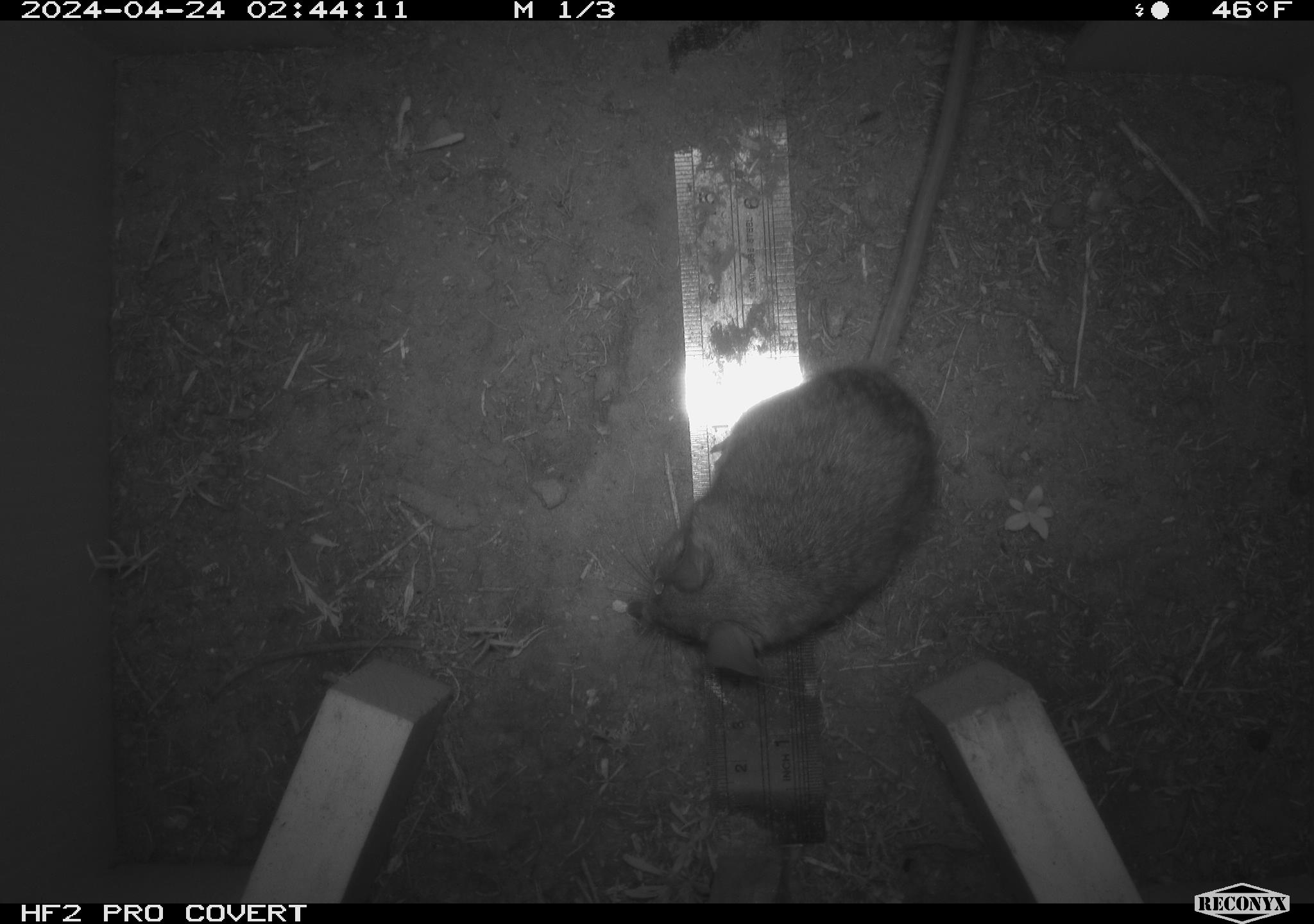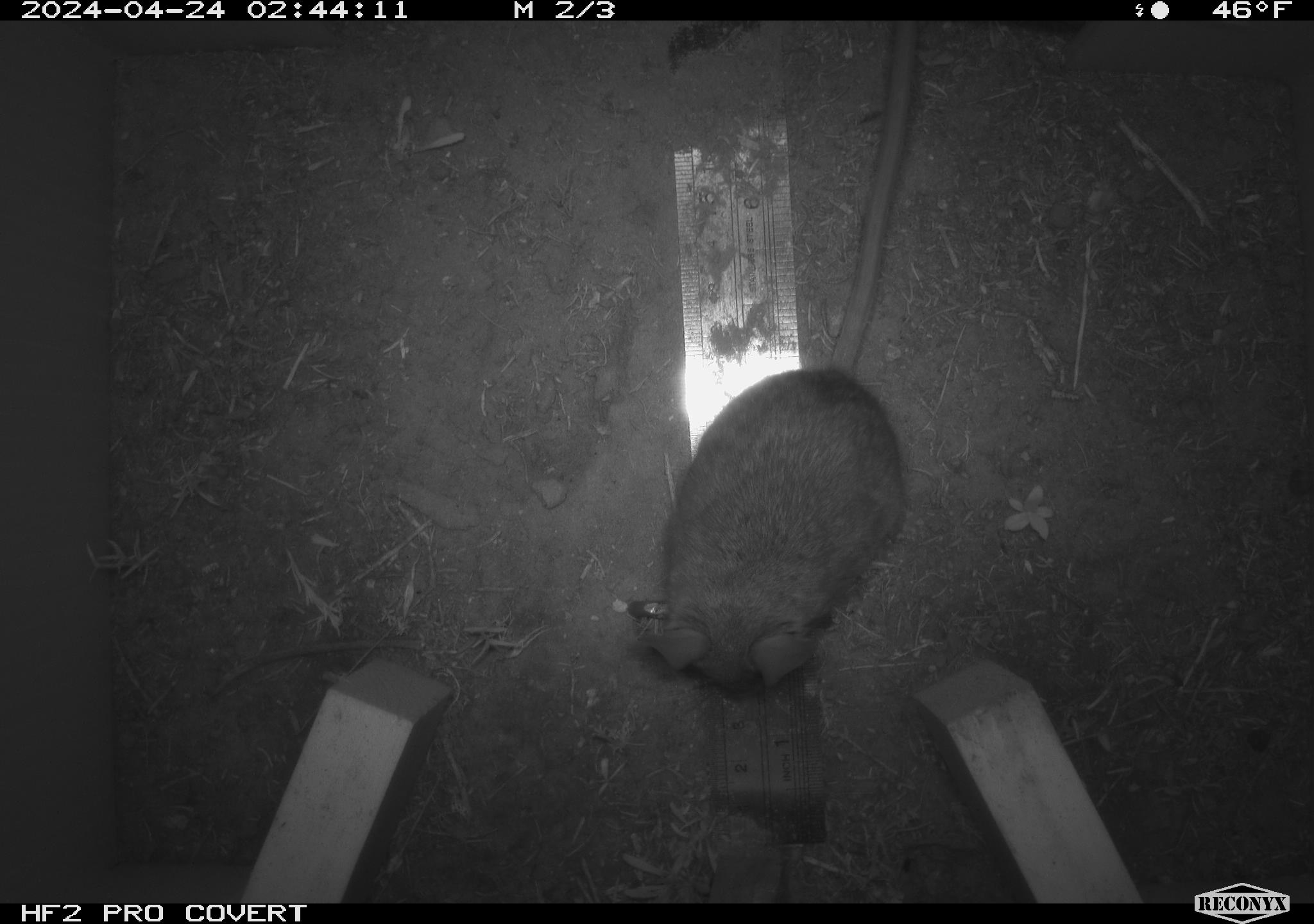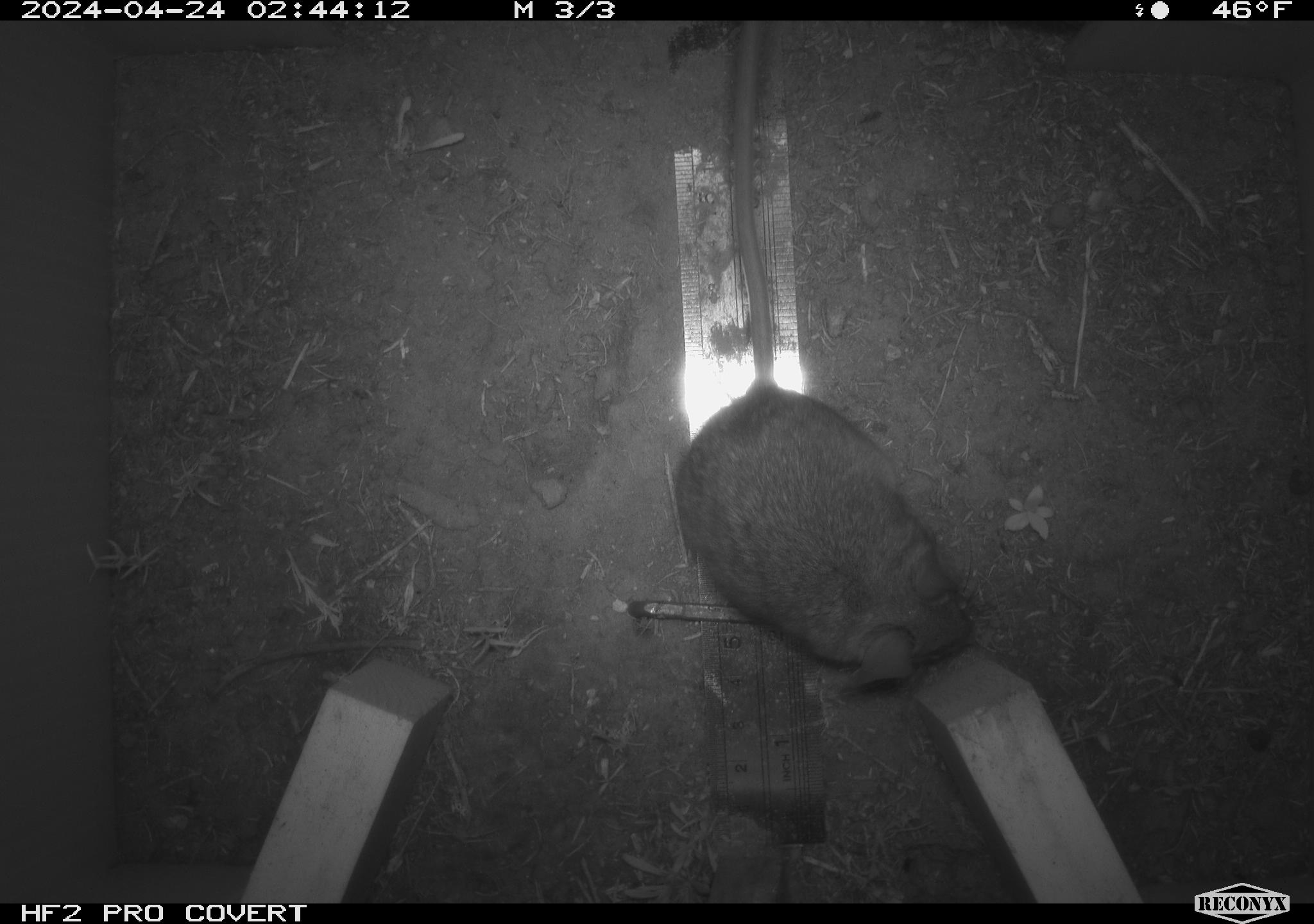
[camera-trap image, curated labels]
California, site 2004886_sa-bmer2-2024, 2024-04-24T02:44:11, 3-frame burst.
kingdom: Animalia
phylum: Chordata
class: Mammalia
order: Rodentia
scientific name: Rodentia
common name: woodrat or rat or mouse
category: woodrat or rat or mouse species